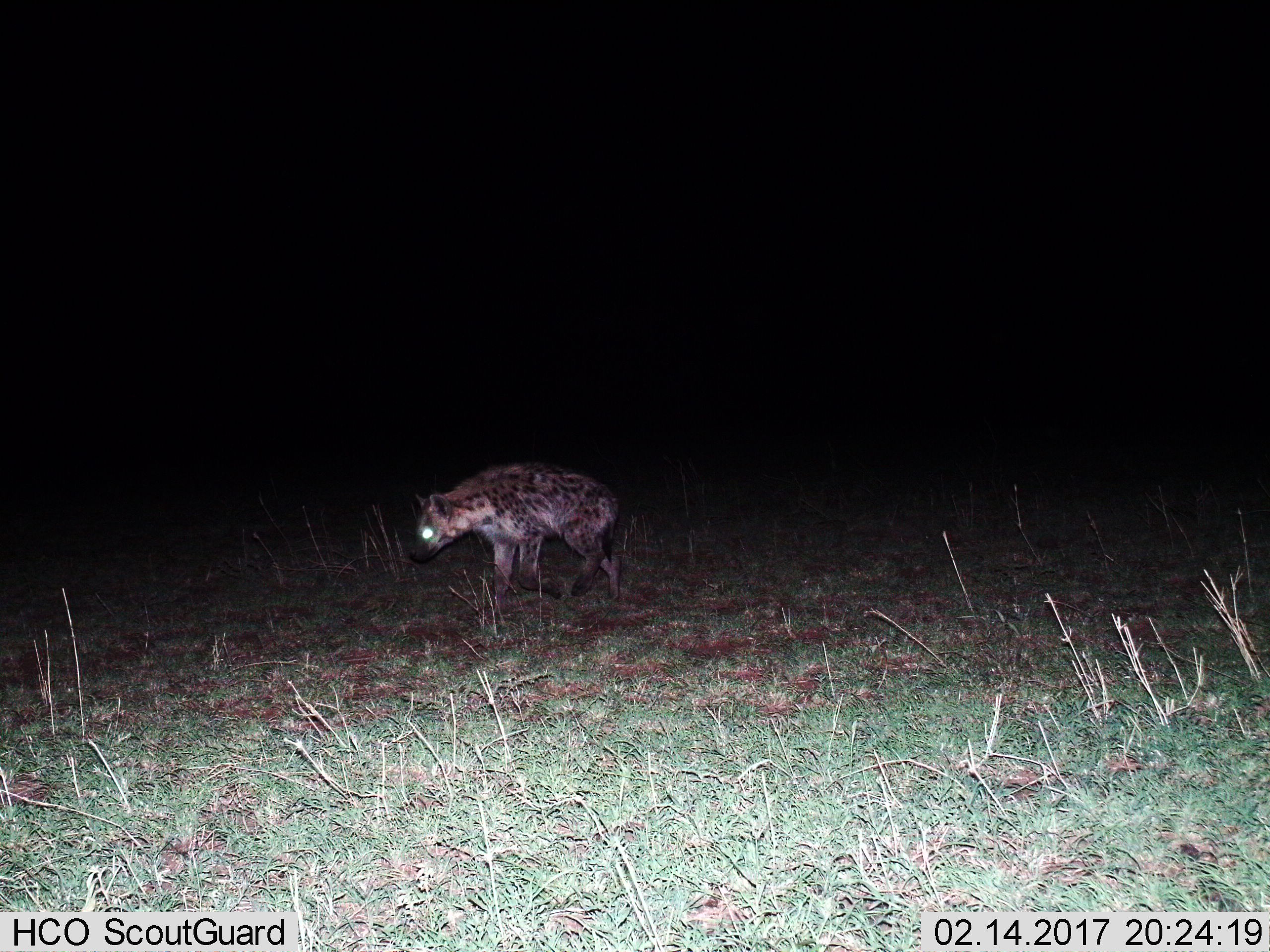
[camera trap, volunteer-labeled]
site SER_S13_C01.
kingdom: Animalia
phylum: Chordata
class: Mammalia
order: Carnivora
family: Hyaenidae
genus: Crocuta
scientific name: Crocuta crocuta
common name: spotted hyena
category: hyenaspotted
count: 1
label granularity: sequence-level